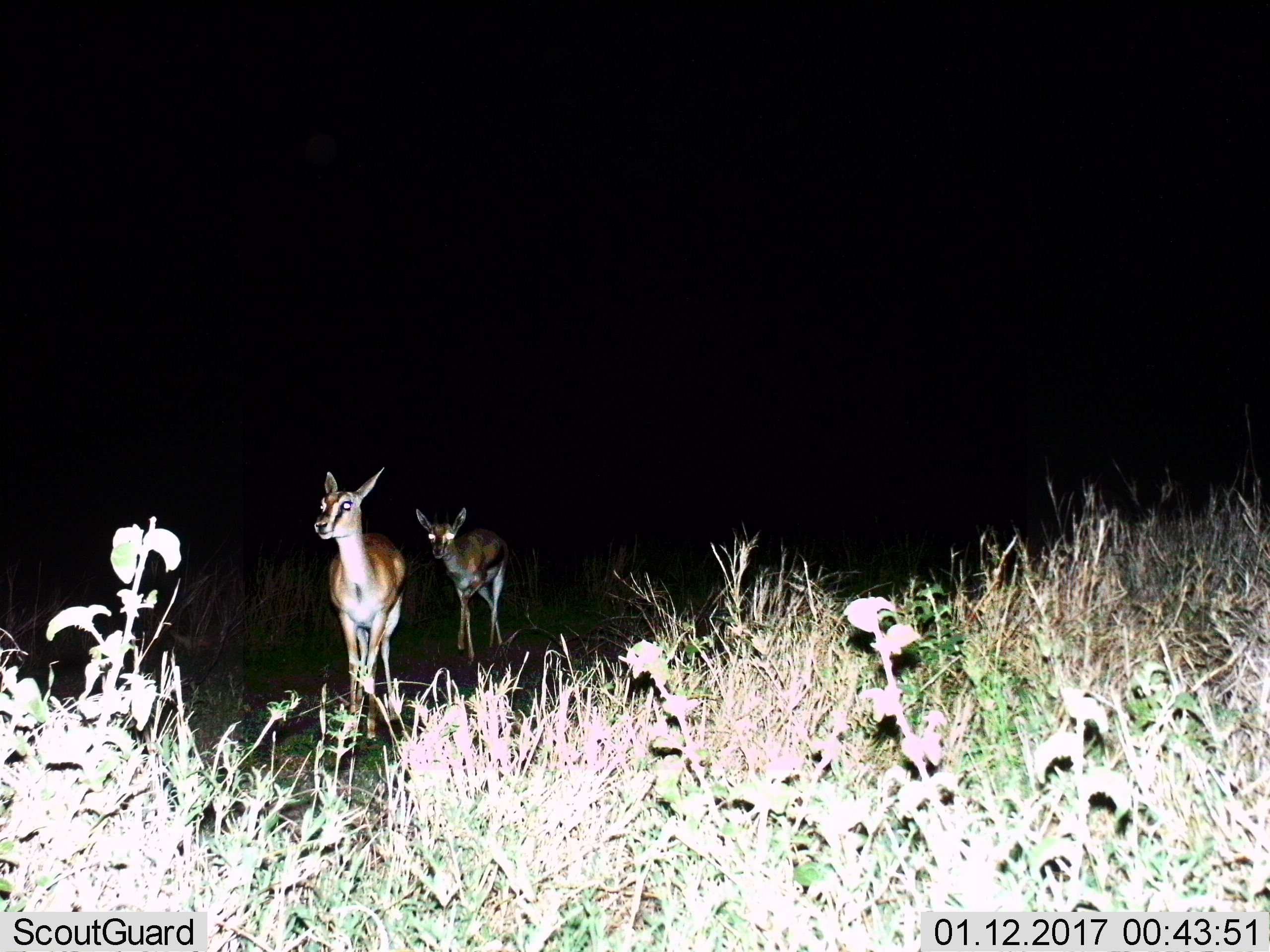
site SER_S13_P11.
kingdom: Animalia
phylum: Chordata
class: Mammalia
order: Artiodactyla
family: Bovidae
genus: Eudorcas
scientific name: Eudorcas thomsonii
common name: thomson's gazelle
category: gazellethomsons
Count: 2.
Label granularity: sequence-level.